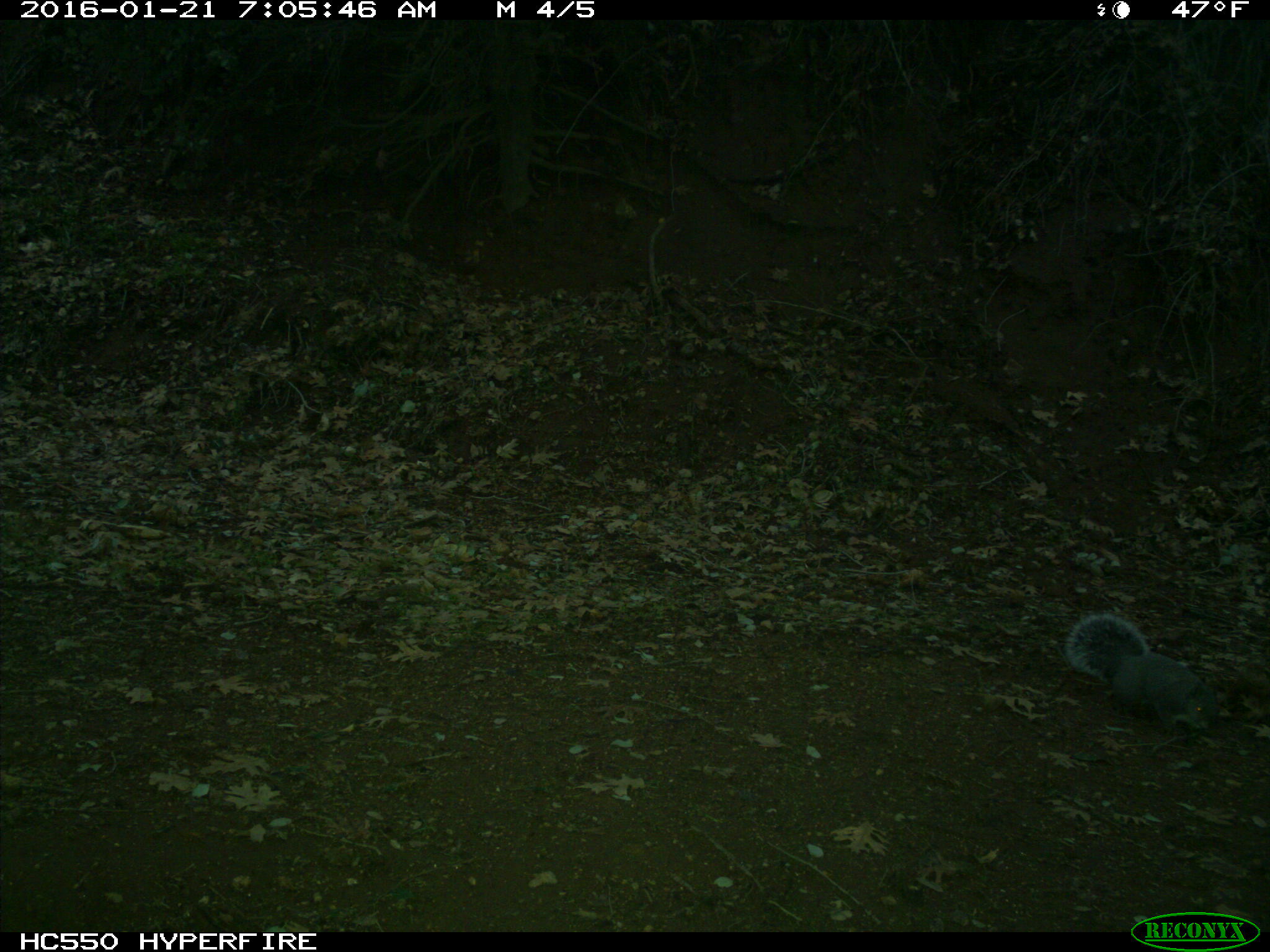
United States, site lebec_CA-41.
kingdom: Animalia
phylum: Chordata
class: Mammalia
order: Rodentia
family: Sciuridae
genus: Sciurus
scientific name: Sciurus carolinensis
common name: eastern gray squirrel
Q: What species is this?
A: Sciurus carolinensis (eastern gray squirrel).